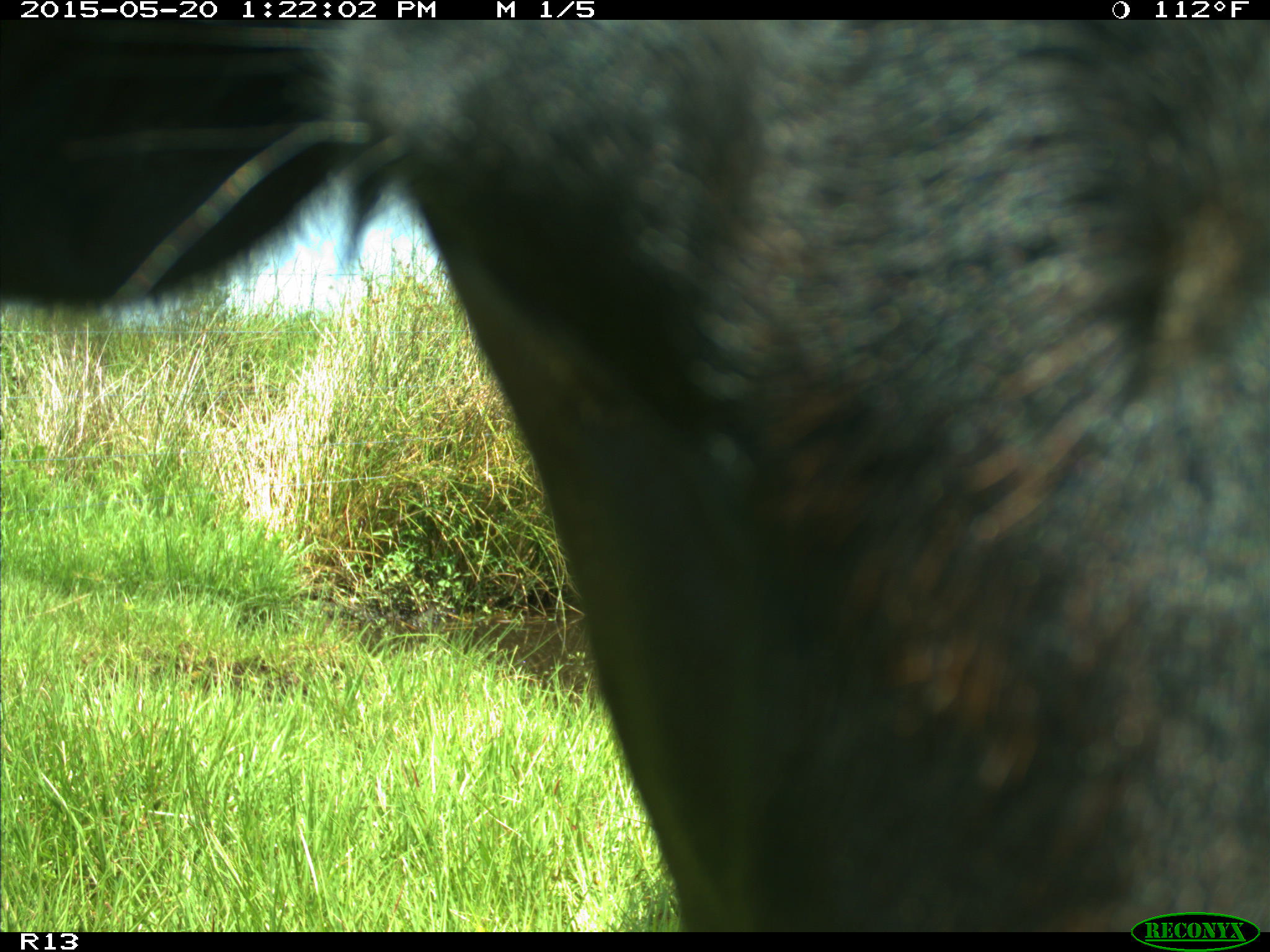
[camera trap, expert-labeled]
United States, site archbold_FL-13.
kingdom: Animalia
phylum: Chordata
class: Mammalia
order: Artiodactyla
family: Bovidae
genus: Bos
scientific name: Bos taurus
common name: domestic cow